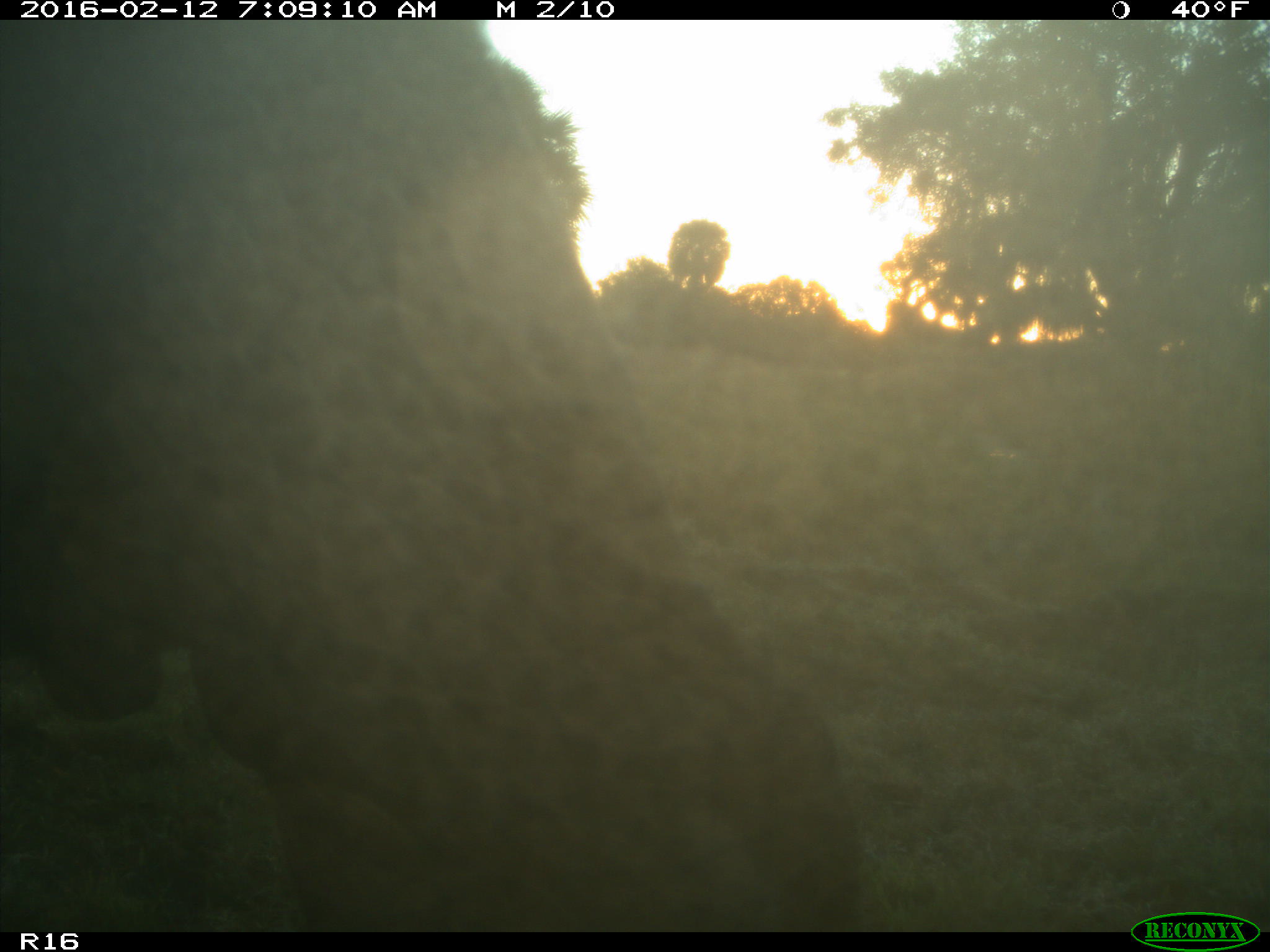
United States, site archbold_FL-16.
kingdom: Animalia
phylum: Chordata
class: Mammalia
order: Artiodactyla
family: Bovidae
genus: Bos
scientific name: Bos taurus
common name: domestic cow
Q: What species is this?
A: Bos taurus (domestic cow).